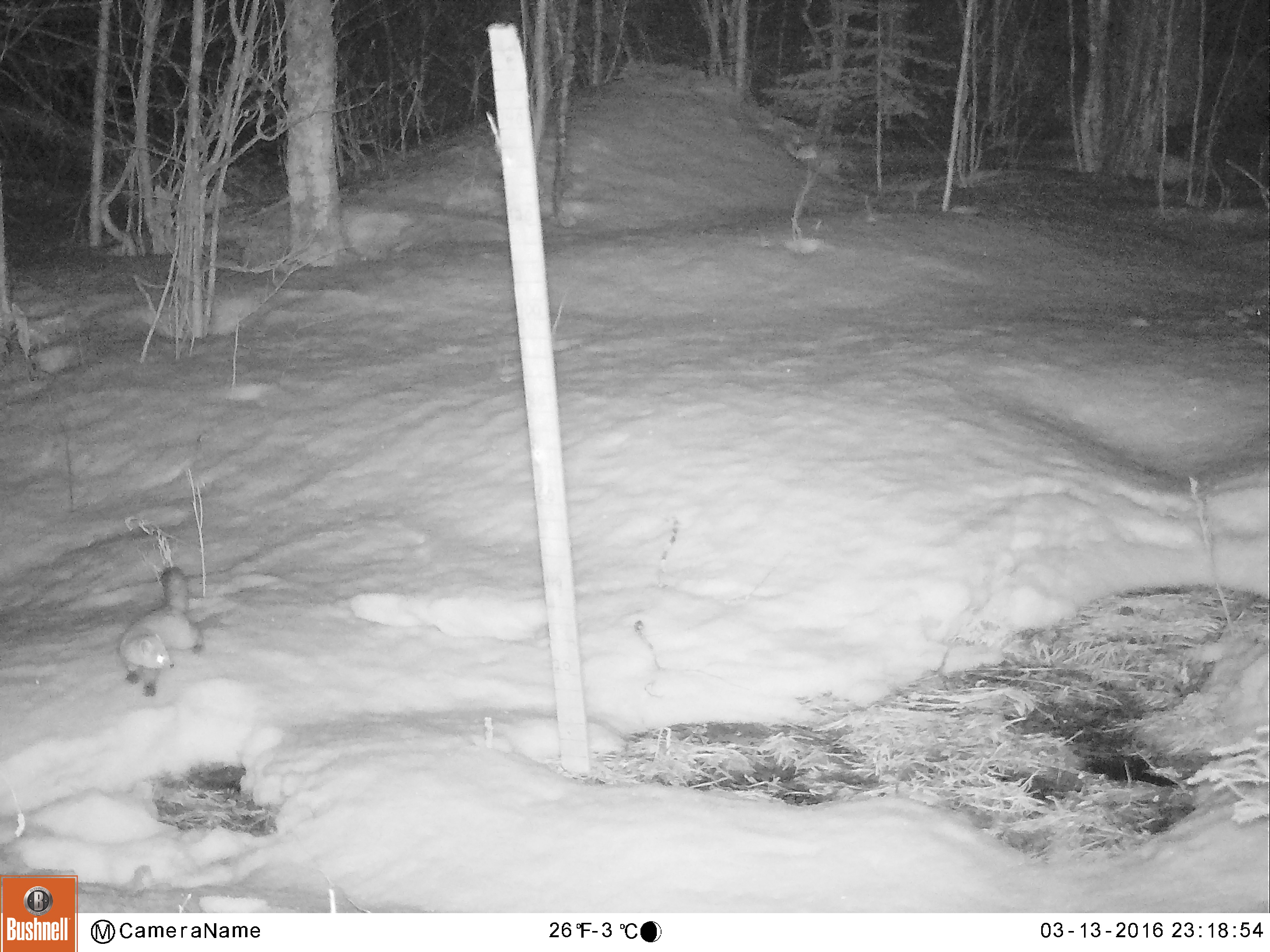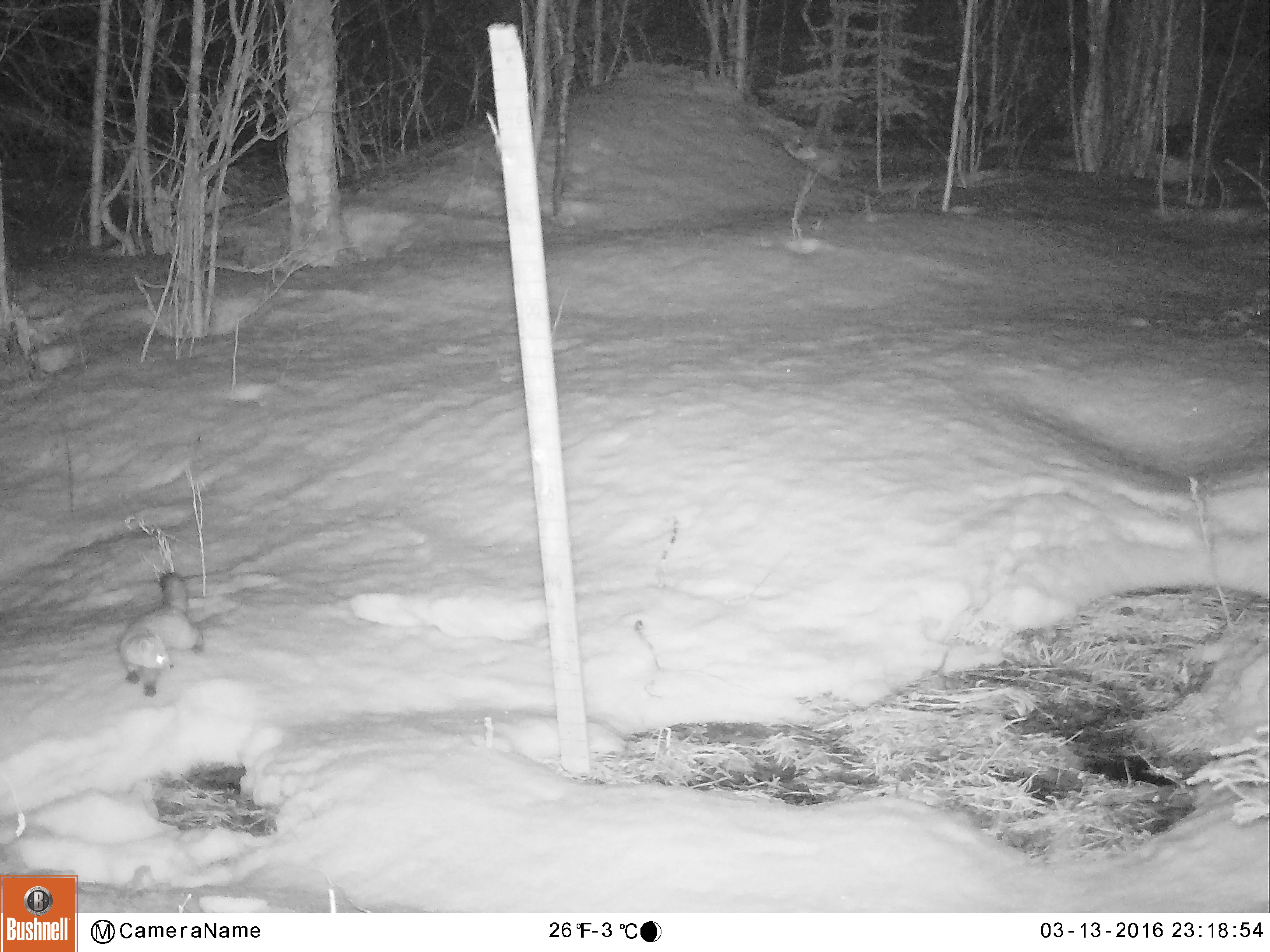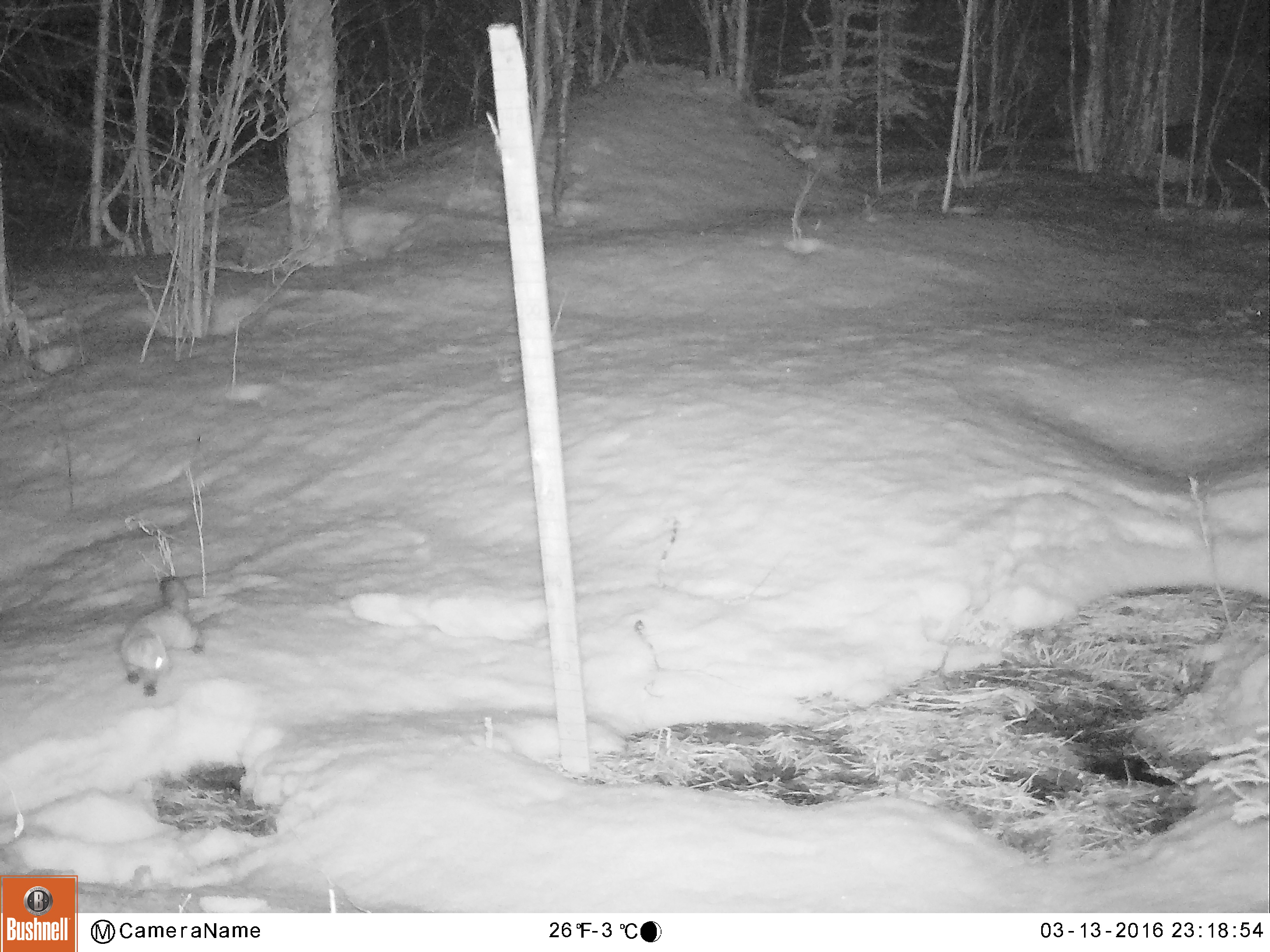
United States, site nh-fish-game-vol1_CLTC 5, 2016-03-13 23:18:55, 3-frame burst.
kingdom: Animalia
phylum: Chordata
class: Mammalia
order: Carnivora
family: Mustelidae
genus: Martes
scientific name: Martes americana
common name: american marten